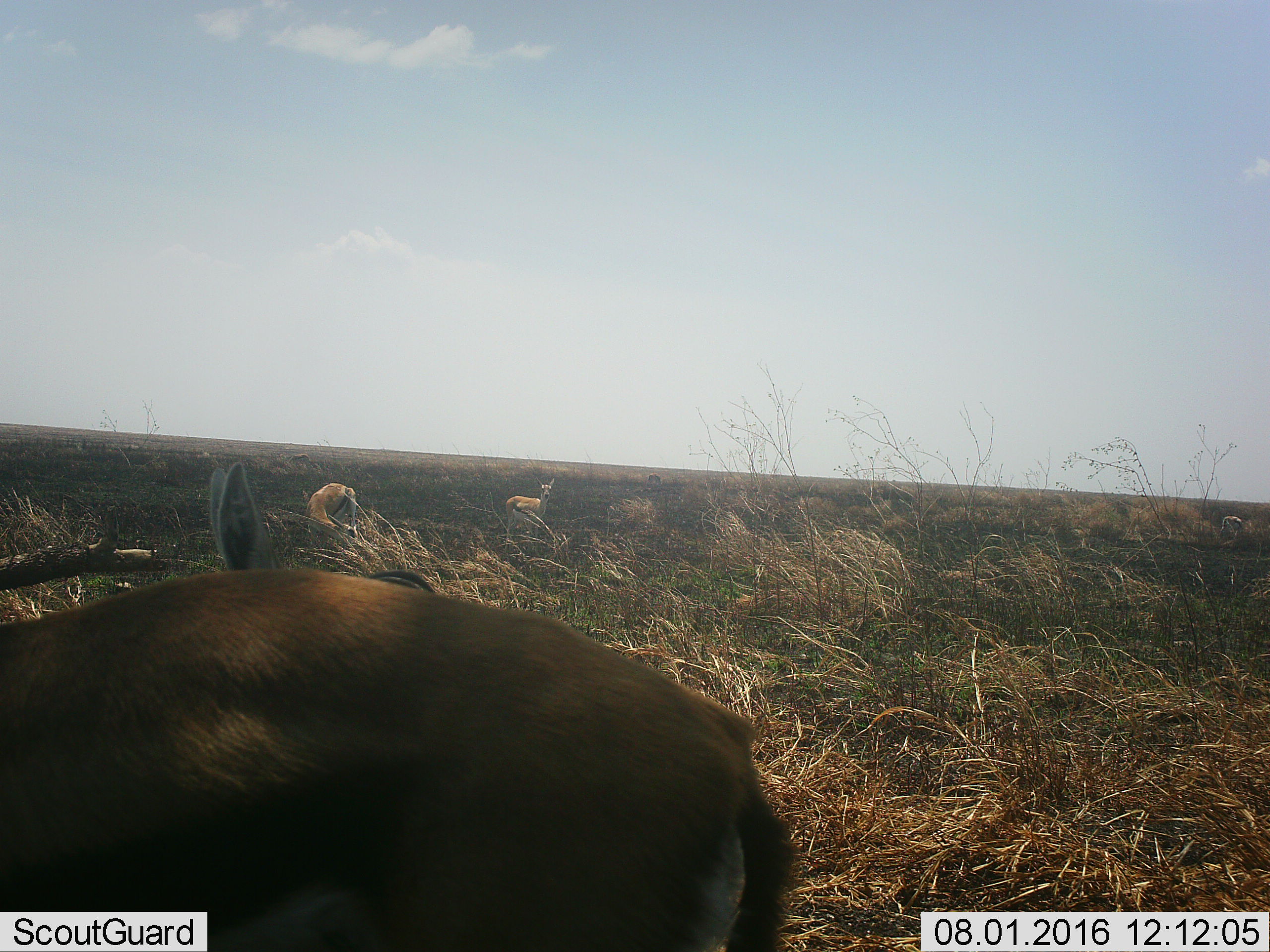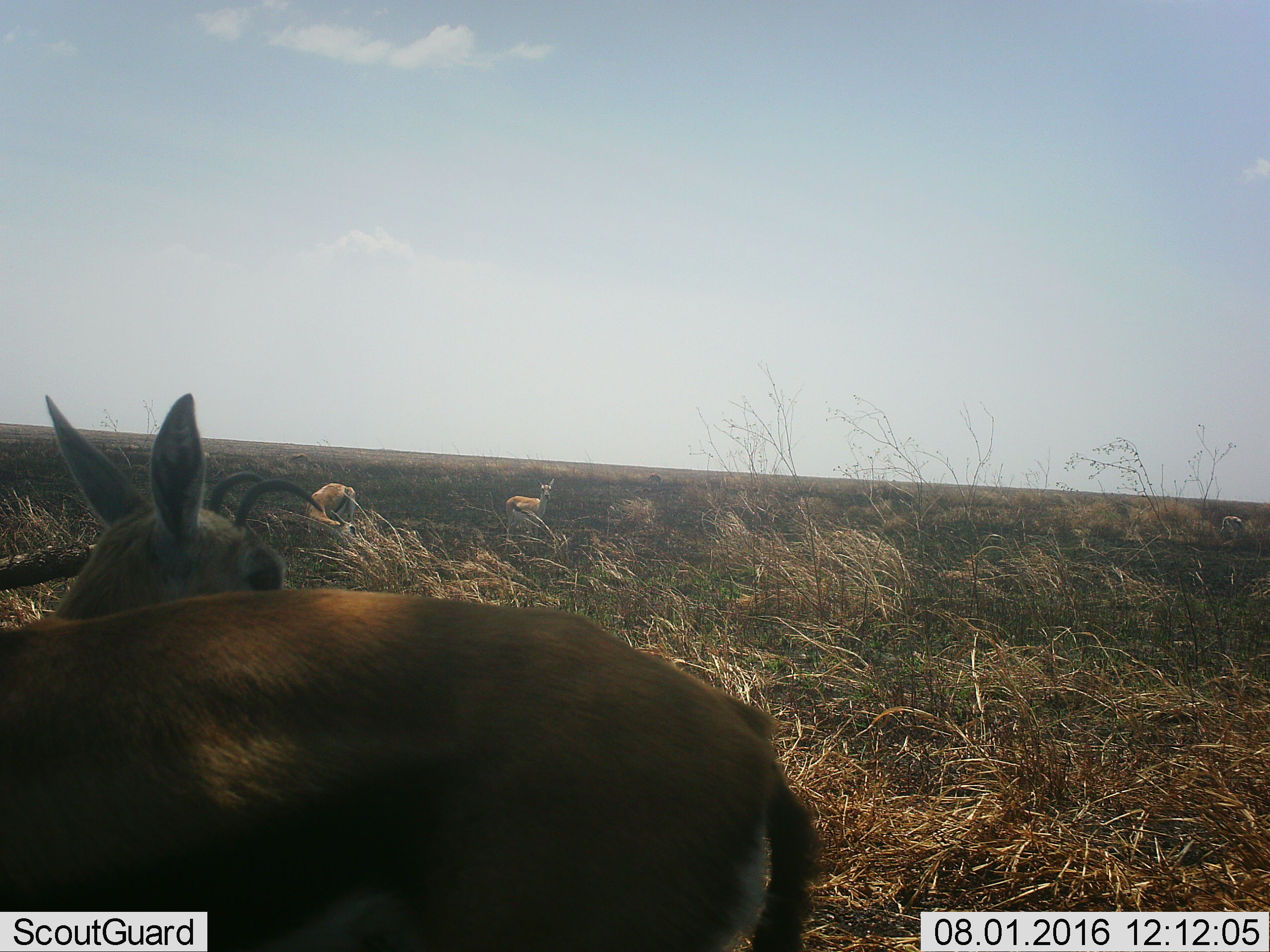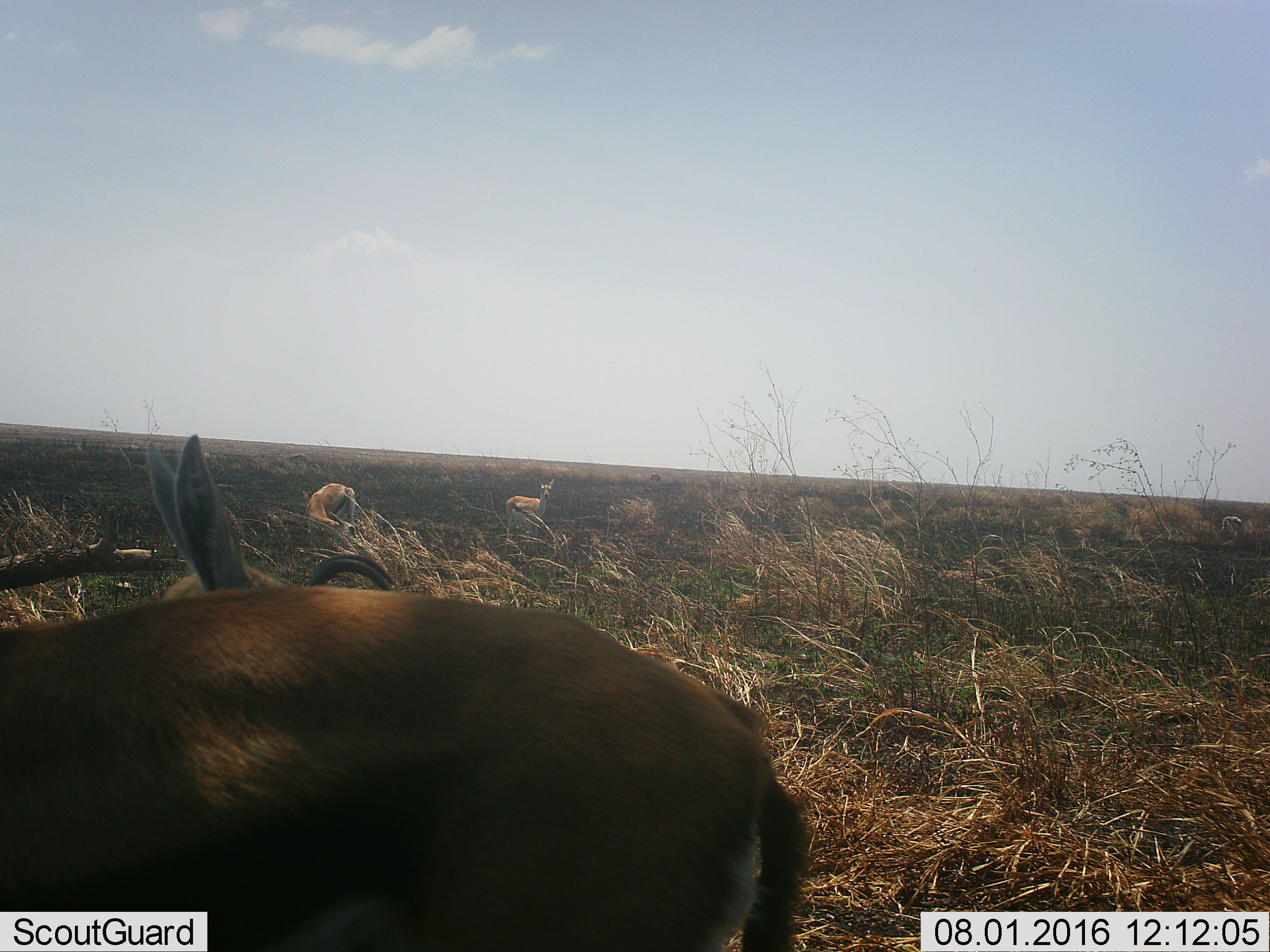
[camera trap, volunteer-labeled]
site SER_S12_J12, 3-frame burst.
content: unidentified animal